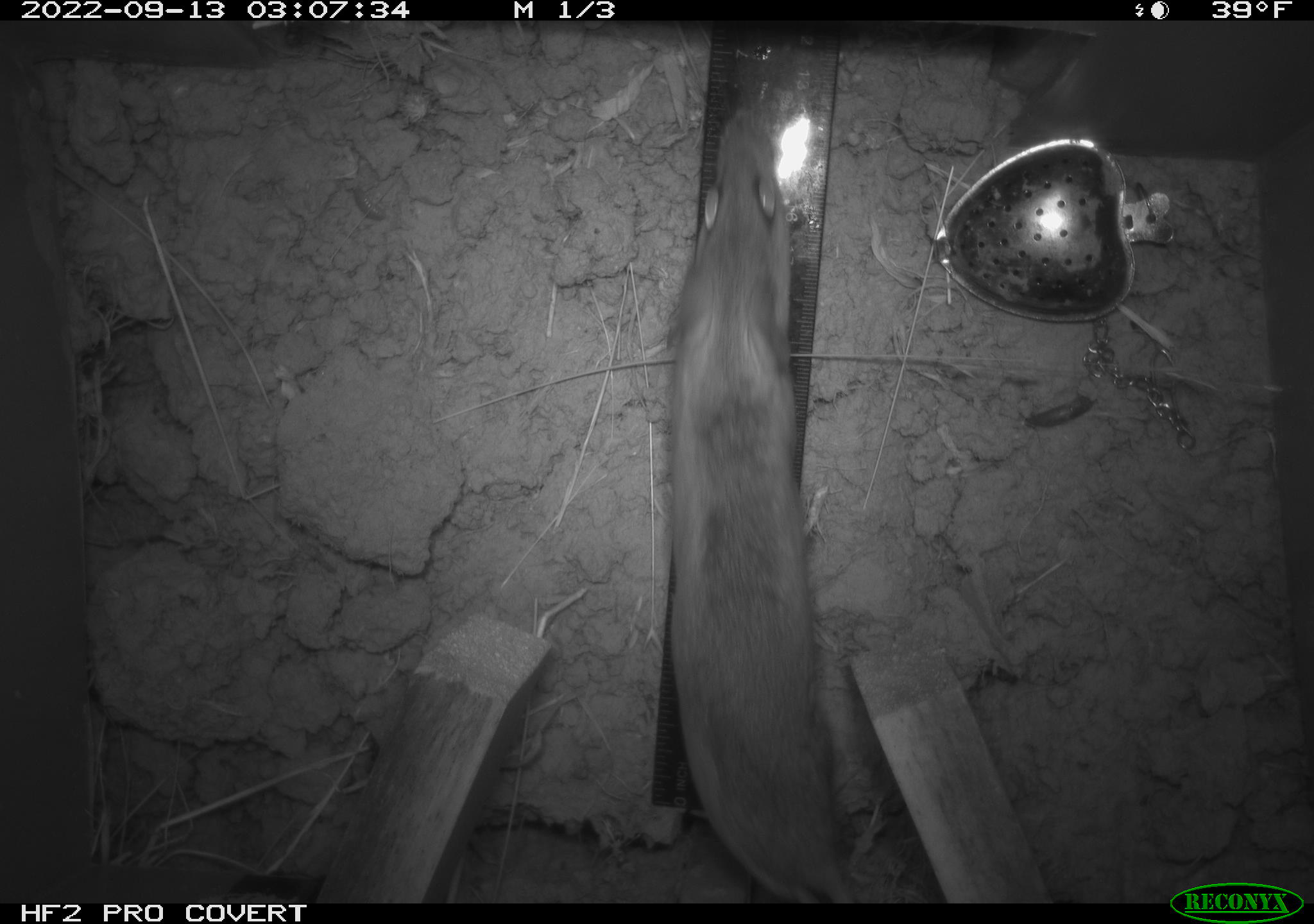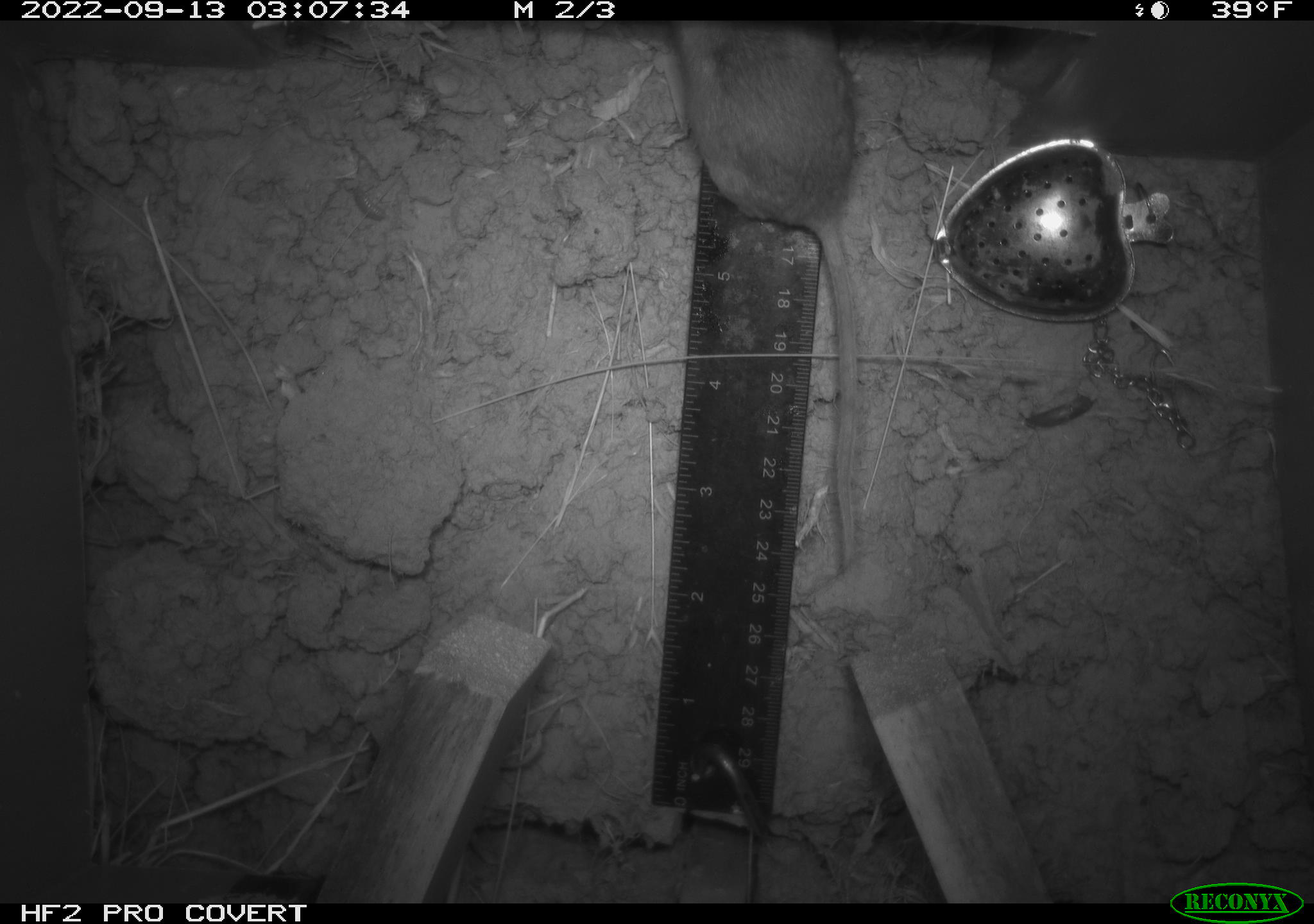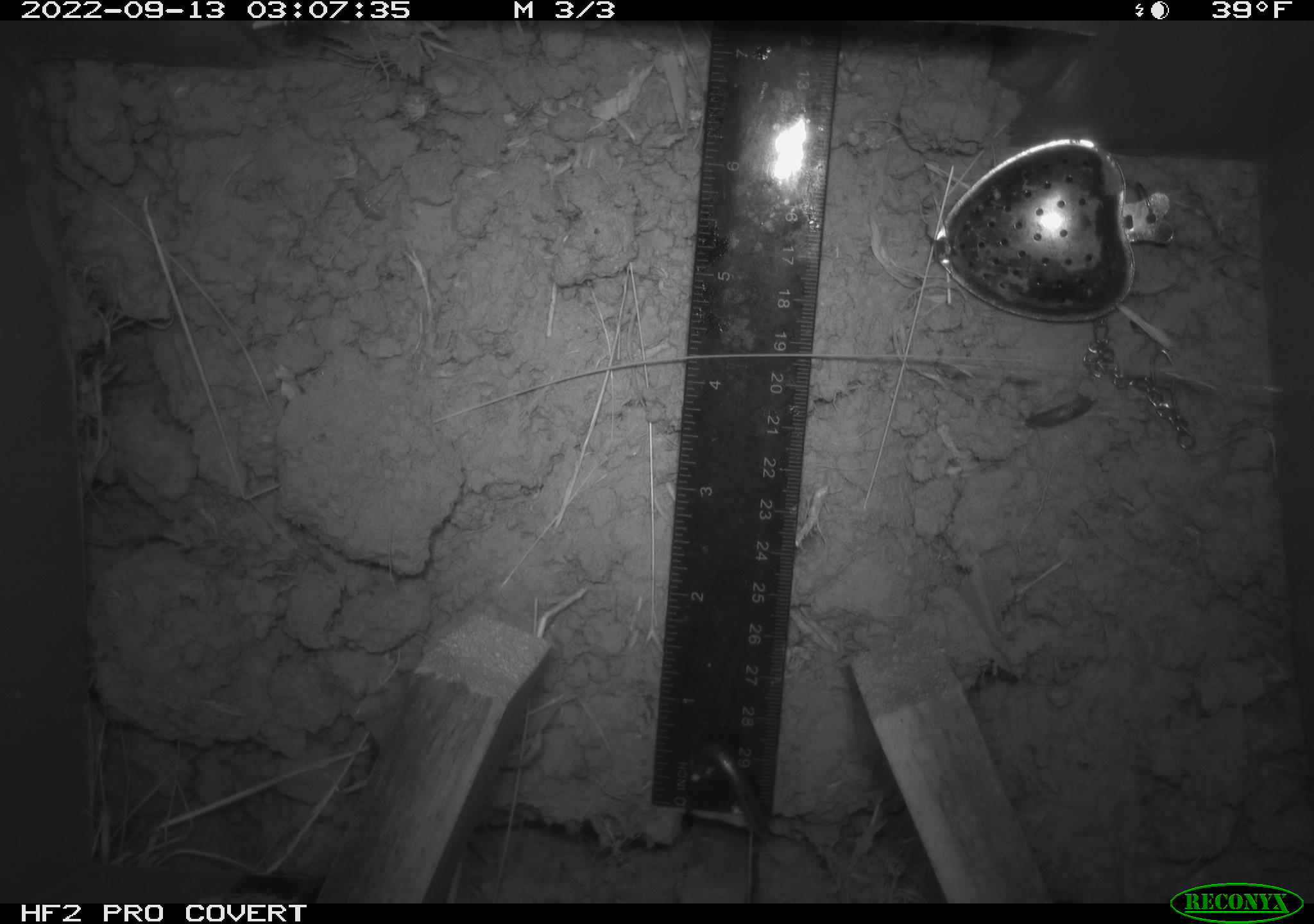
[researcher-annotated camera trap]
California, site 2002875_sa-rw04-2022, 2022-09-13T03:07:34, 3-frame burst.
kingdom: Animalia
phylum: Chordata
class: Mammalia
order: Rodentia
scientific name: Rodentia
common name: mouse species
Mouse species (Rodentia).